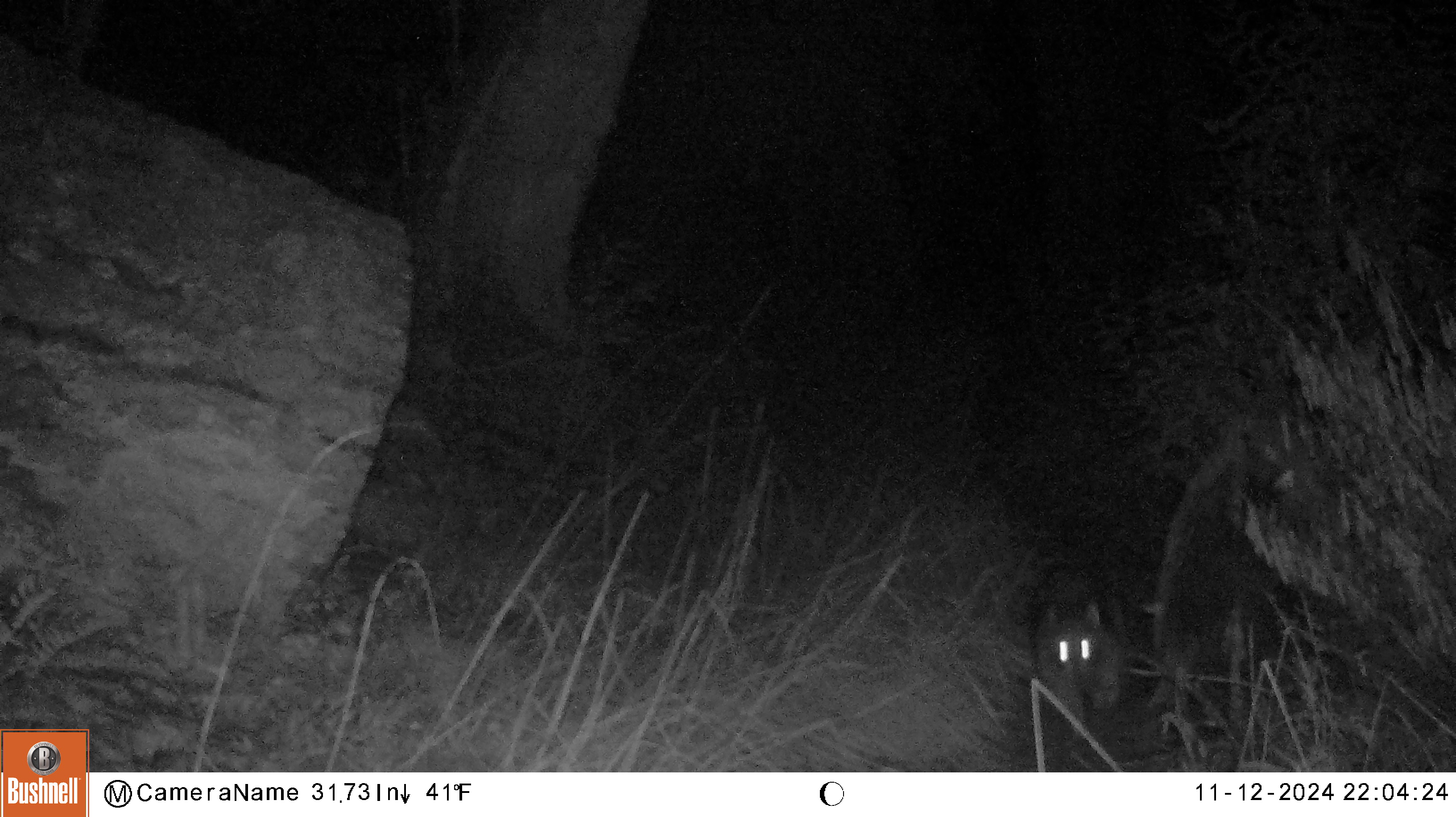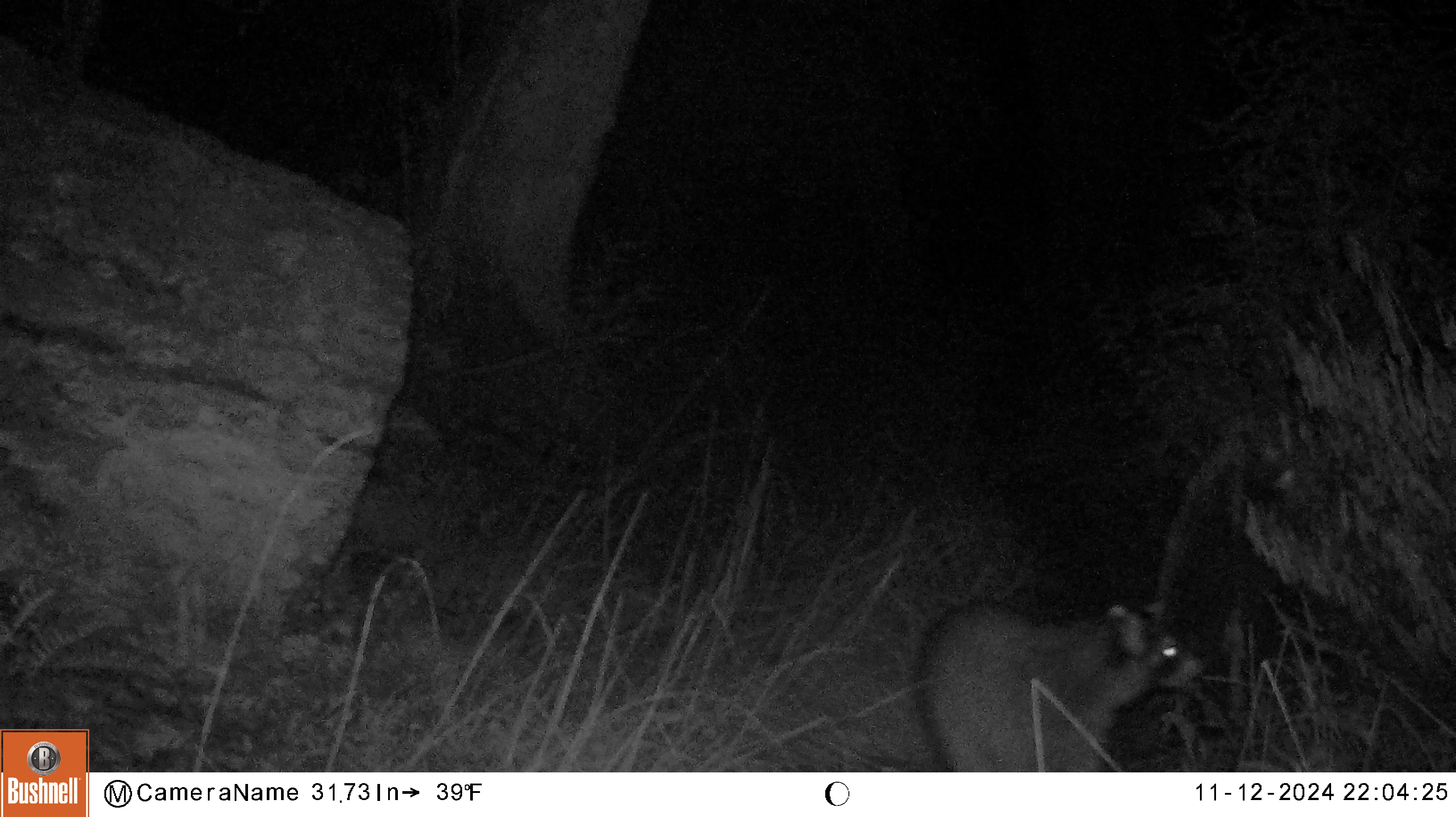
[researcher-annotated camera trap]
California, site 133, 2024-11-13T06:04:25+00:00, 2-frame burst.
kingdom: Animalia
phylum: Chordata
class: Mammalia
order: Carnivora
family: Procyonidae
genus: Procyon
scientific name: Procyon lotor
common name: raccoon